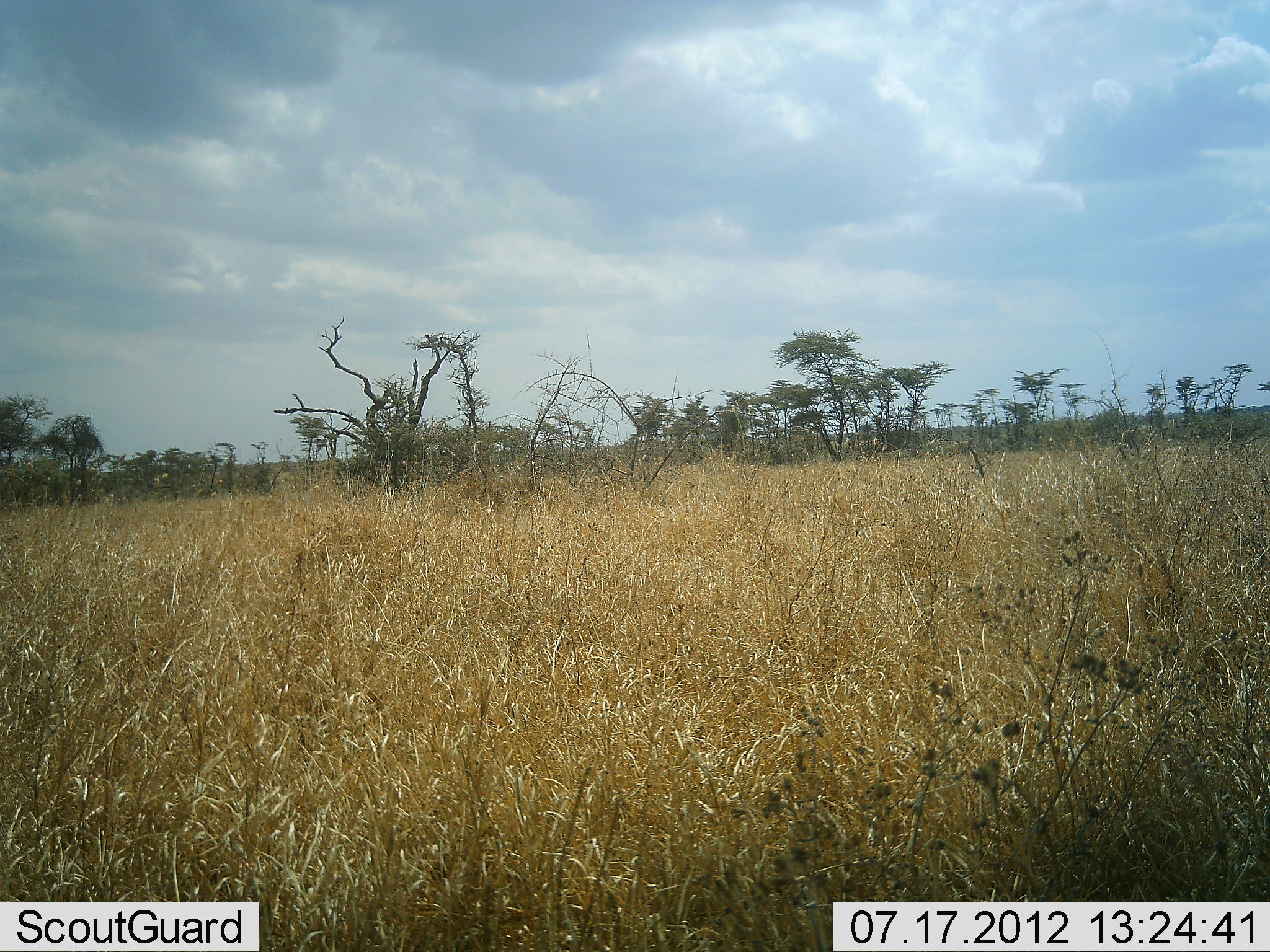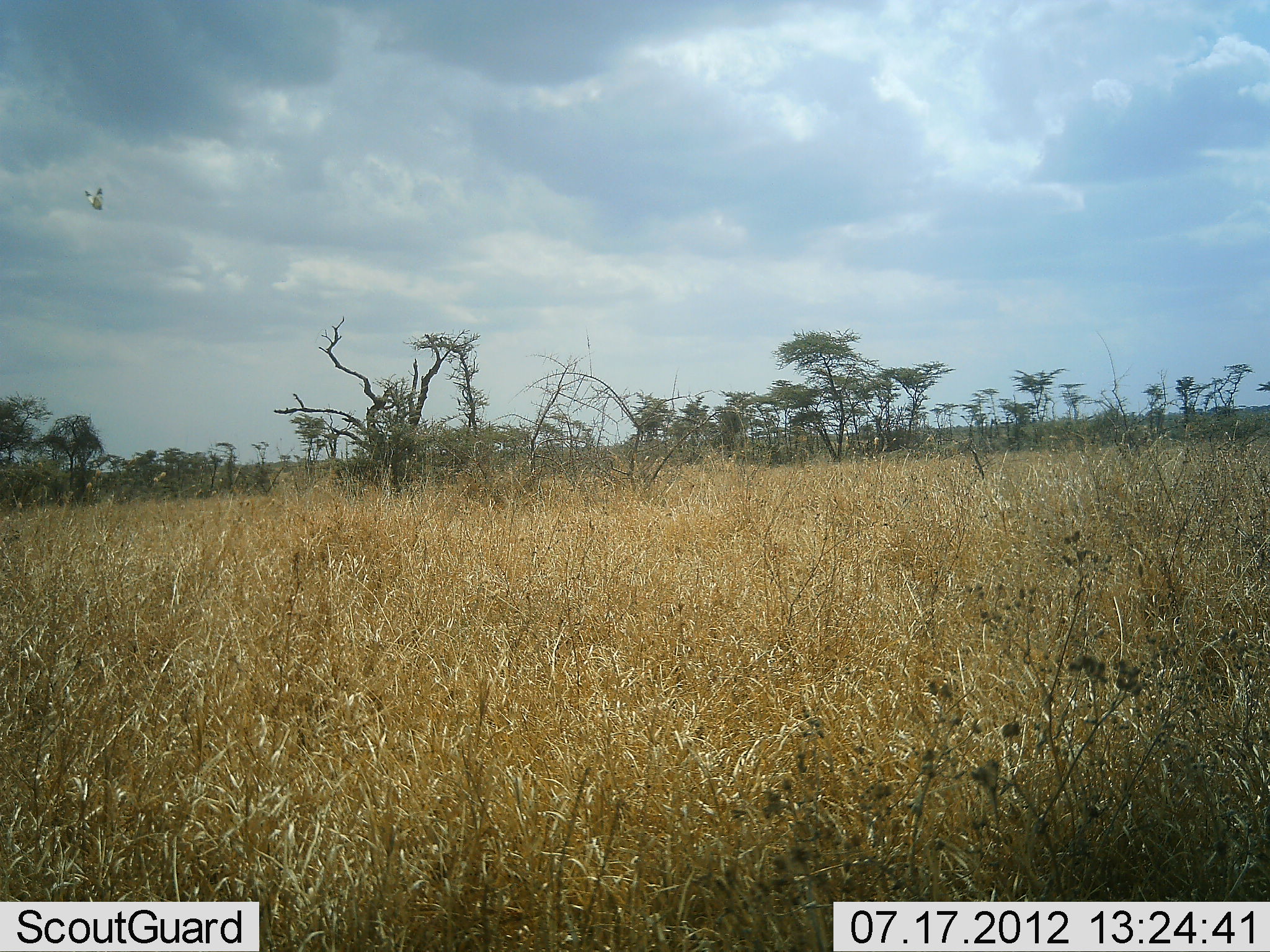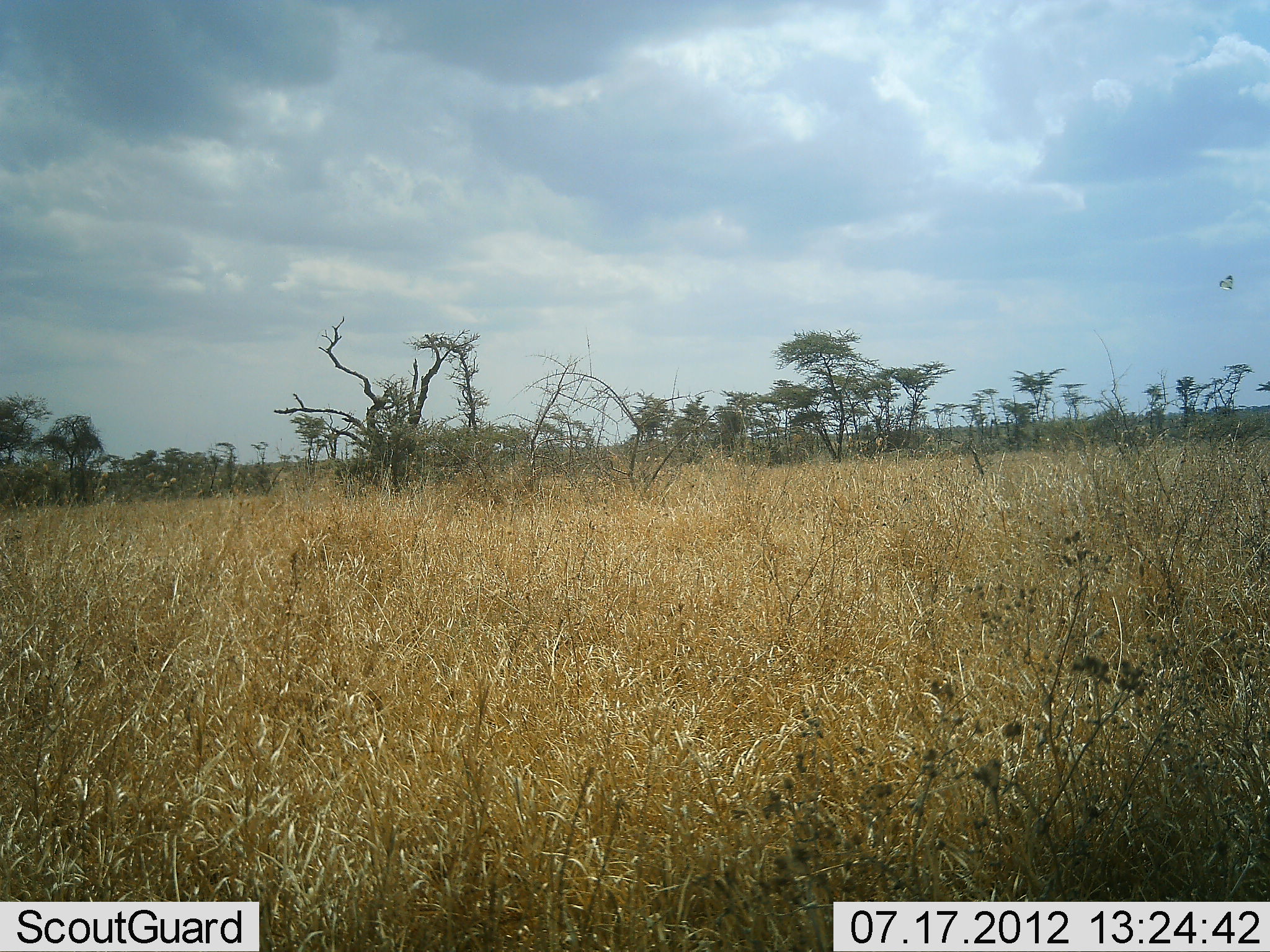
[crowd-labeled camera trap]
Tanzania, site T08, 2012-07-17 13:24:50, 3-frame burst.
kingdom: Animalia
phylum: Chordata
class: Aves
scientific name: Aves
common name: bird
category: otherbird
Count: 1.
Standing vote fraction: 0%.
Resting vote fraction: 0%.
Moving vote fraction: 100%.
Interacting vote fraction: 0%.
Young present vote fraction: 0%.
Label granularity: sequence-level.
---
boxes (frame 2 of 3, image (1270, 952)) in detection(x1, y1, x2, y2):
animal: detection(85, 187, 105, 210)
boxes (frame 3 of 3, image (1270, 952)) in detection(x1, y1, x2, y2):
animal: detection(1219, 275, 1235, 289)